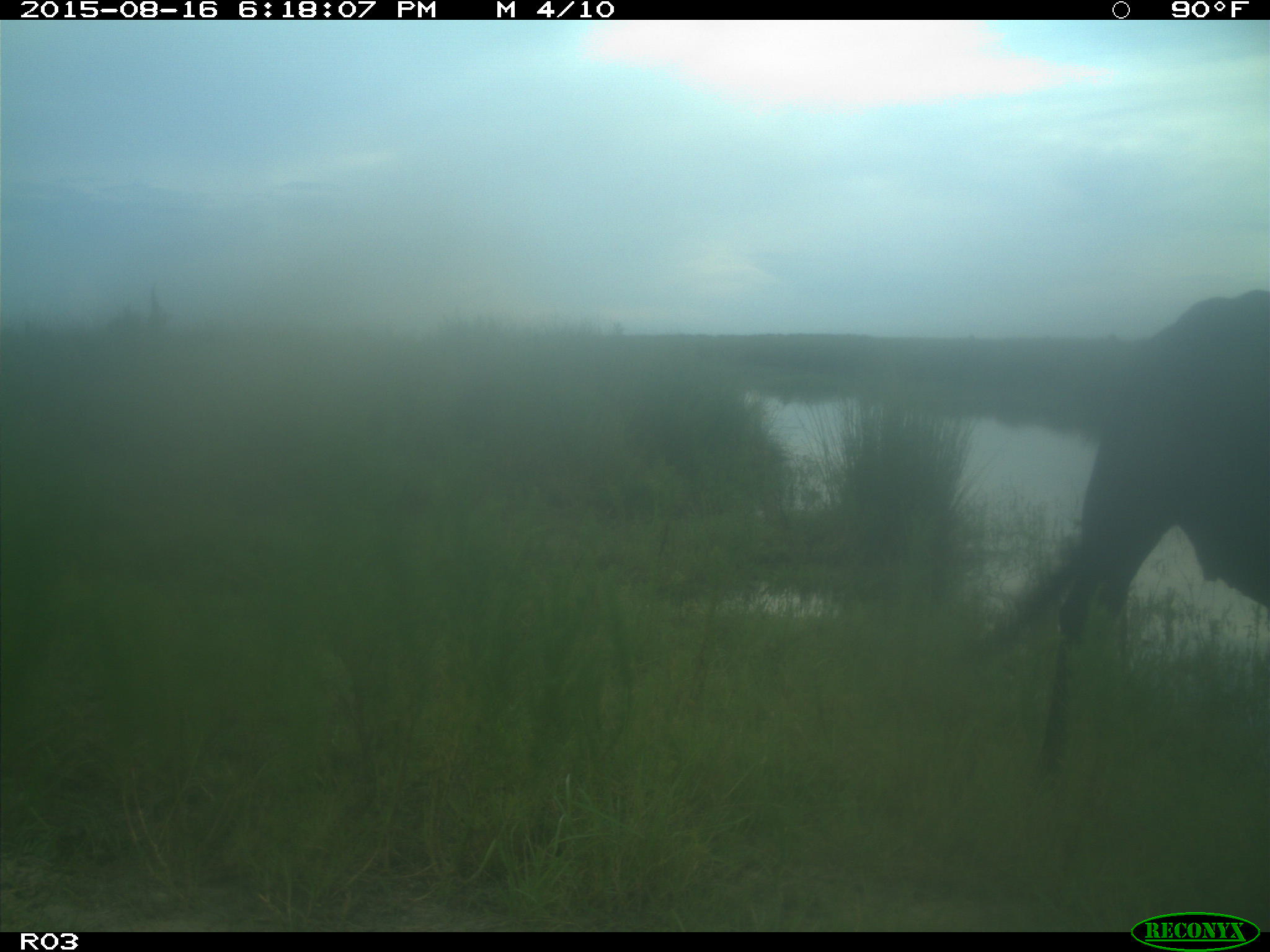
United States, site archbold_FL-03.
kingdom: Animalia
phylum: Chordata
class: Mammalia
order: Artiodactyla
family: Bovidae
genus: Bos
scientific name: Bos taurus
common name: domestic cow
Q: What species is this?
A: Bos taurus (domestic cow).